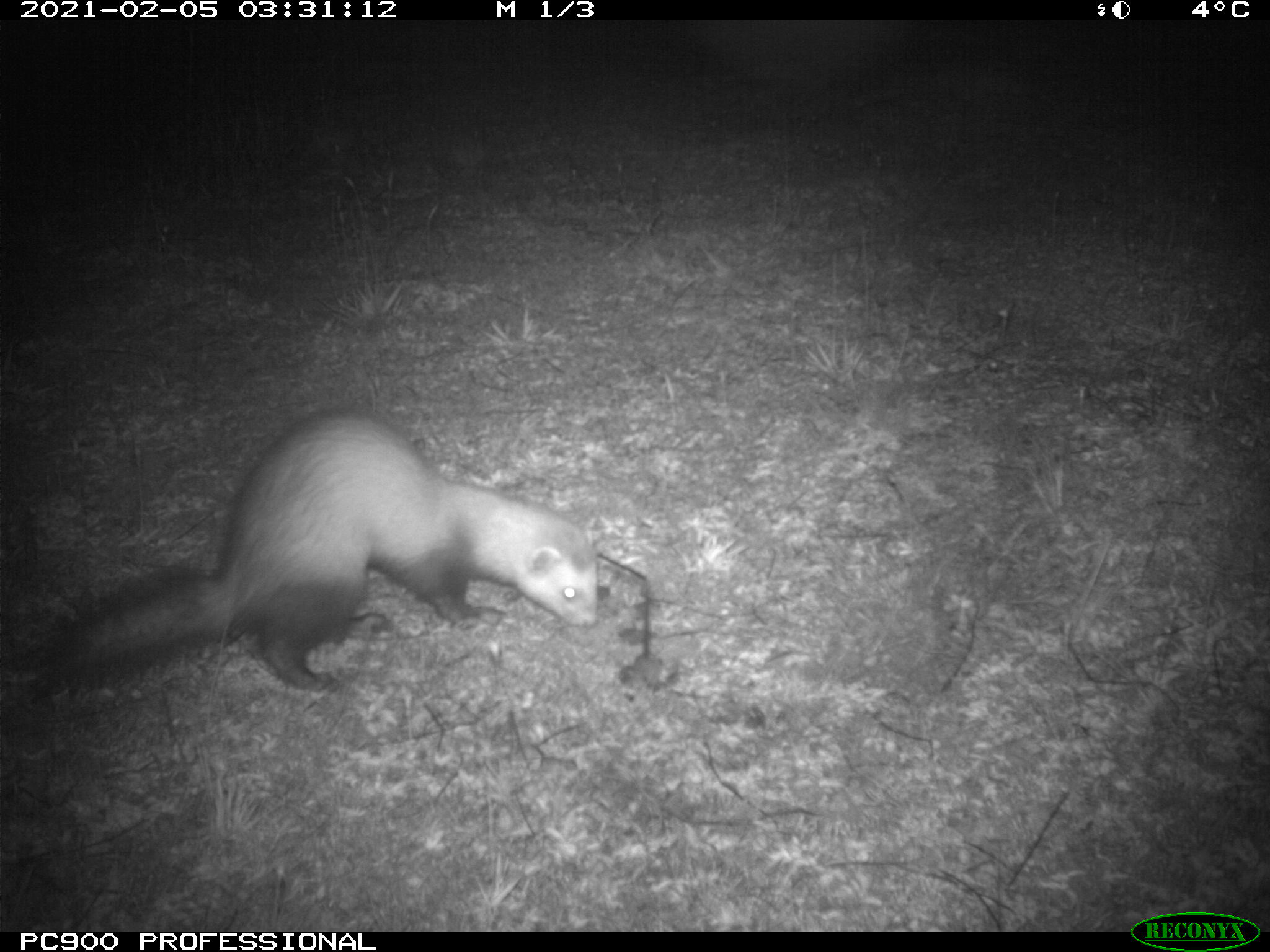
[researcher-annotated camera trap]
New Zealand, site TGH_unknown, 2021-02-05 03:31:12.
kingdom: Animalia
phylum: Chordata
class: Mammalia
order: Carnivora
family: Mustelidae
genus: Mustela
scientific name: Mustela furo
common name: ferret